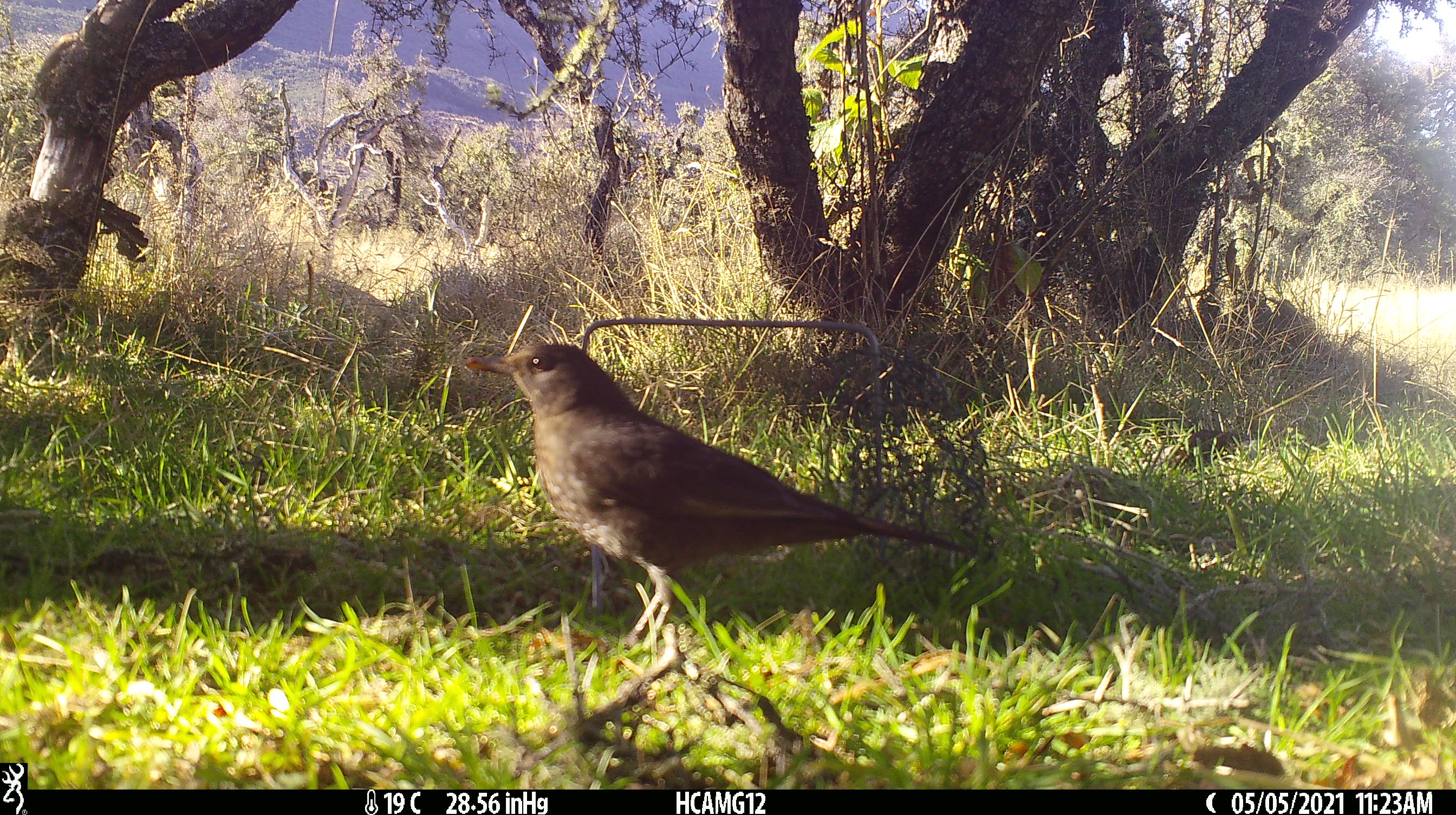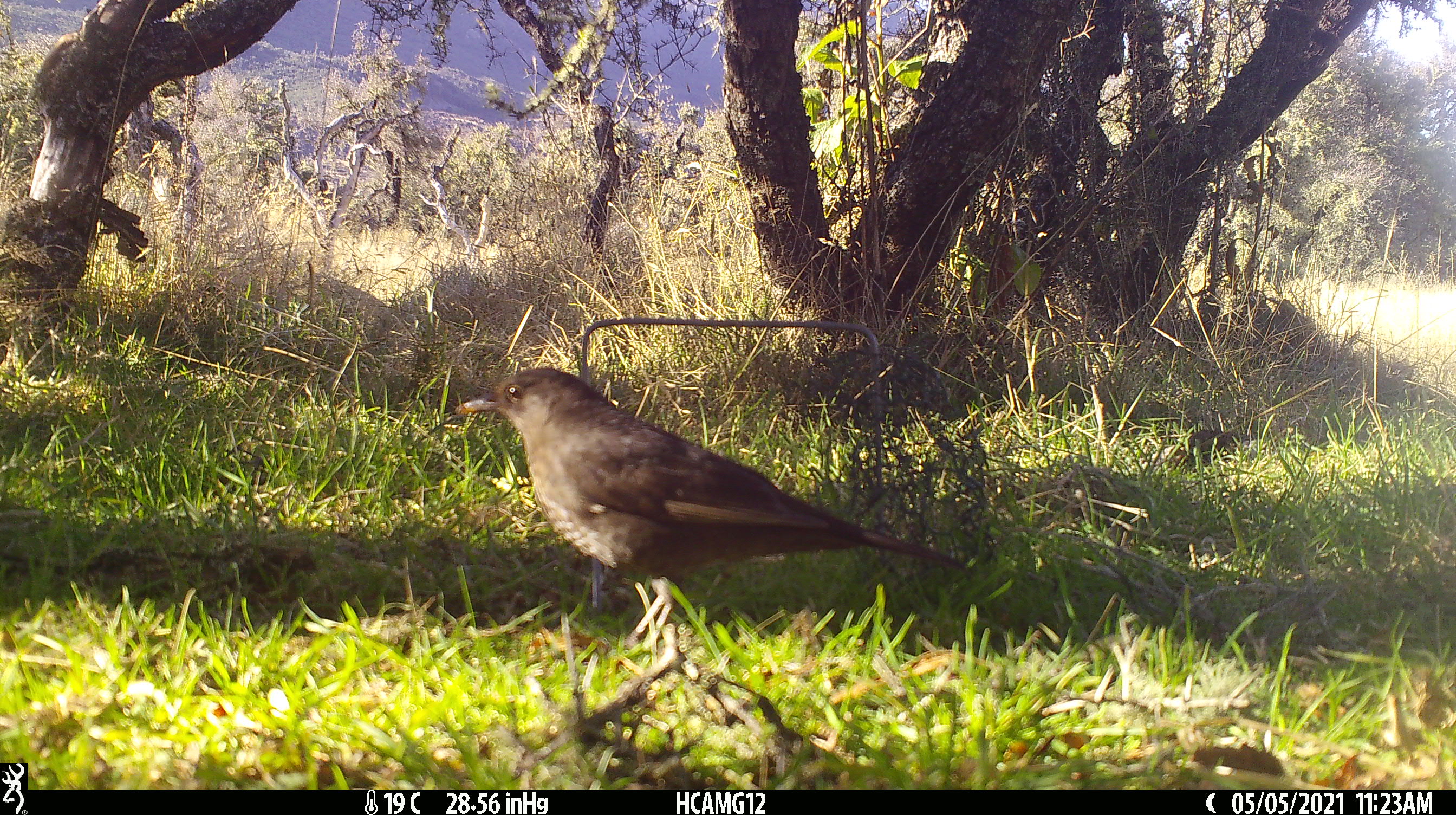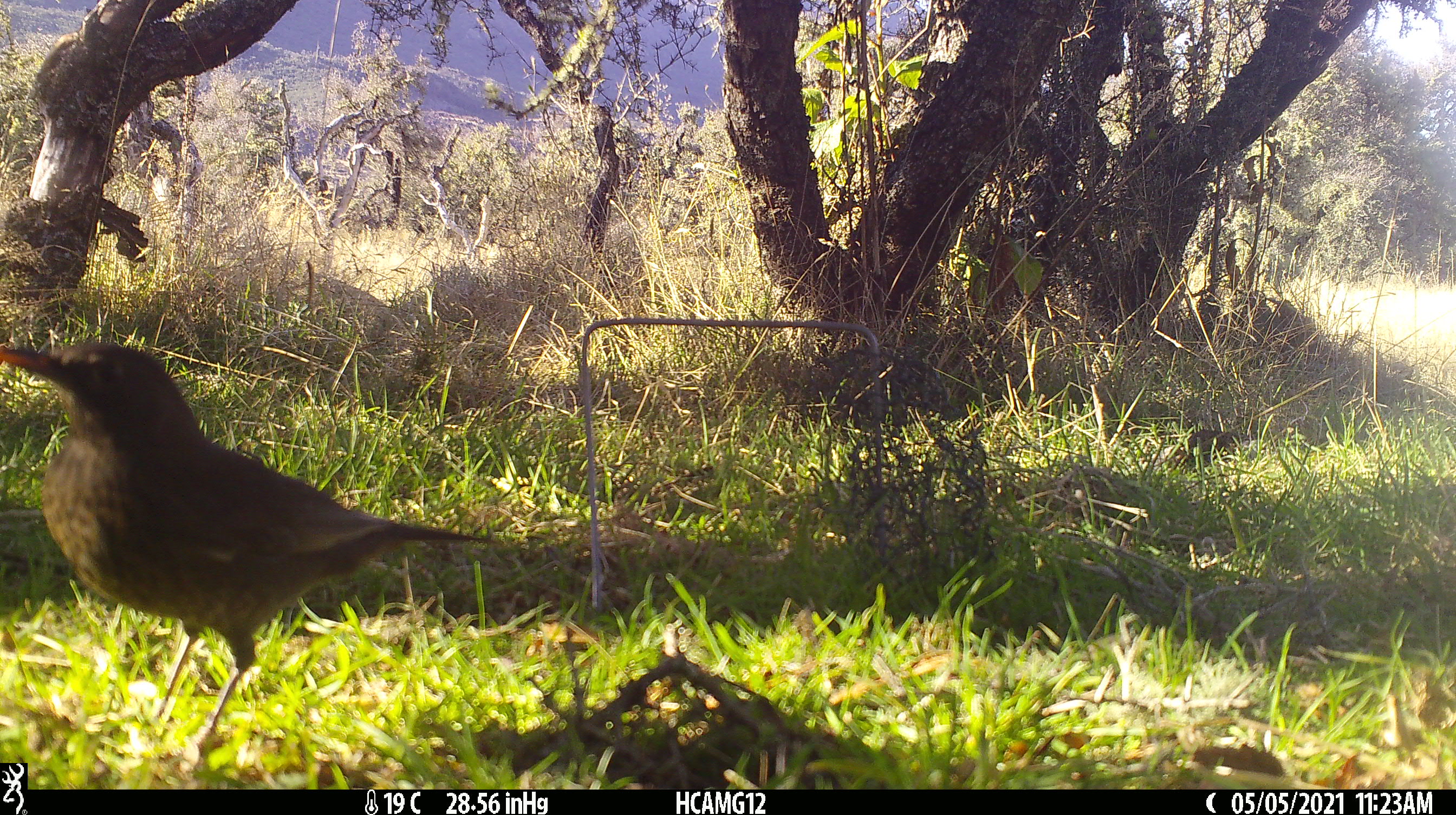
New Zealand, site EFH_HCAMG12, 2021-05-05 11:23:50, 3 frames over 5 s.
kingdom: Animalia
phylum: Chordata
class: Aves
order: Passeriformes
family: Turdidae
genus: Turdus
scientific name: Turdus merula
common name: eurasian blackbird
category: blackbird